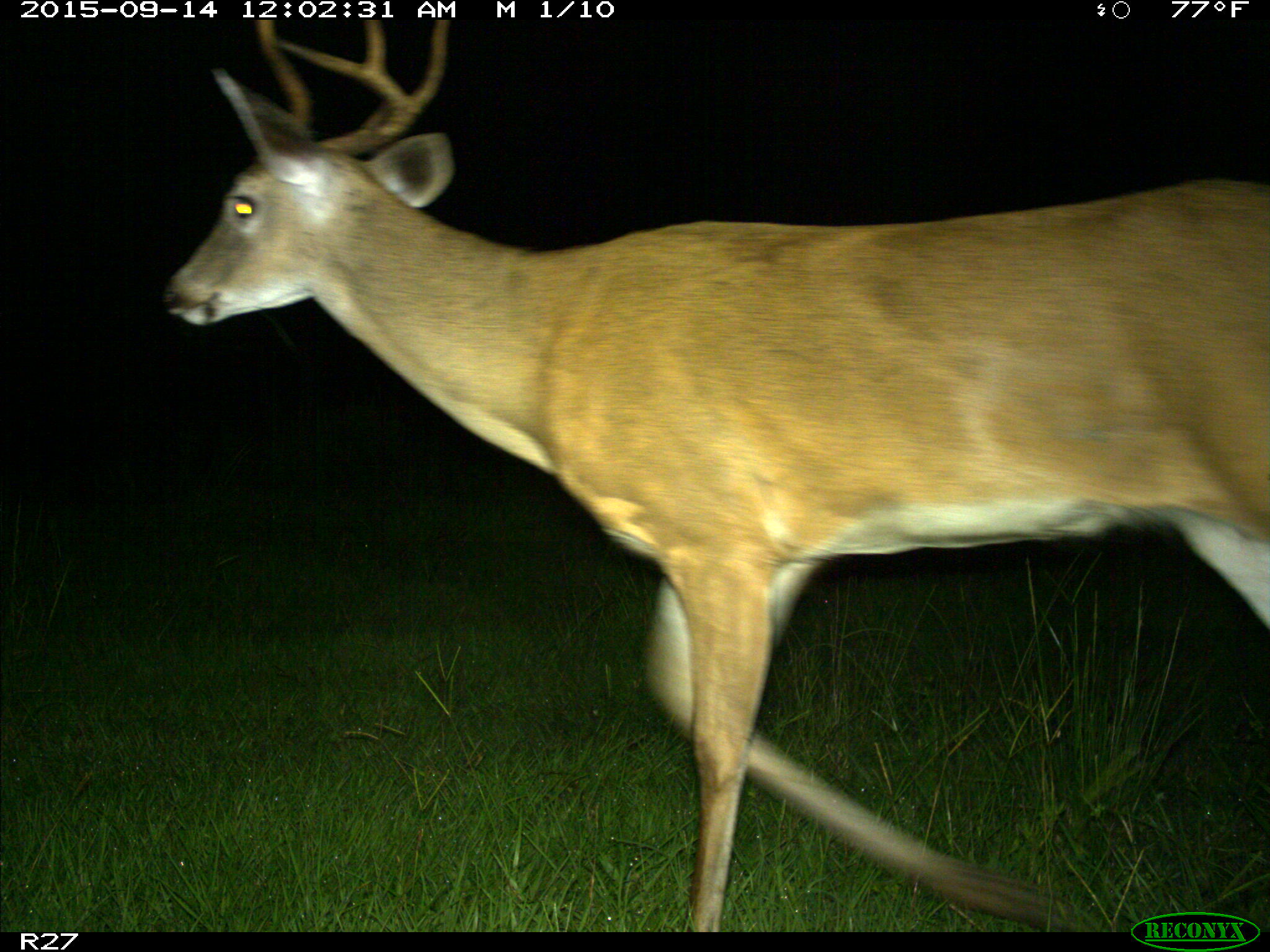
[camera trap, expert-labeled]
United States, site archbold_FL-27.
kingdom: Animalia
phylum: Chordata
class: Mammalia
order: Artiodactyla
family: Cervidae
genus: Odocoileus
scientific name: Odocoileus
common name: deer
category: unidentified deer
Unidentified deer (deer) (Odocoileus).